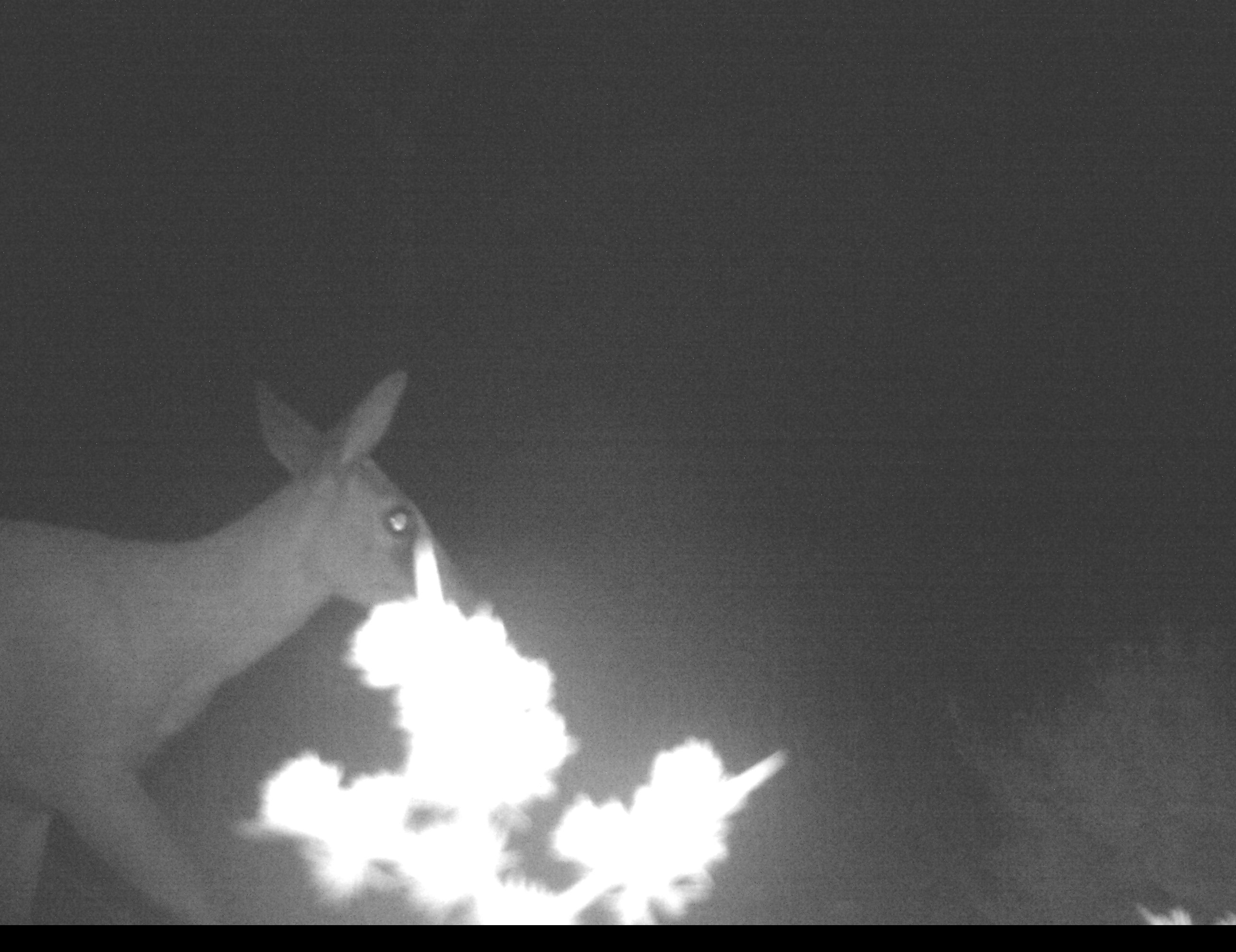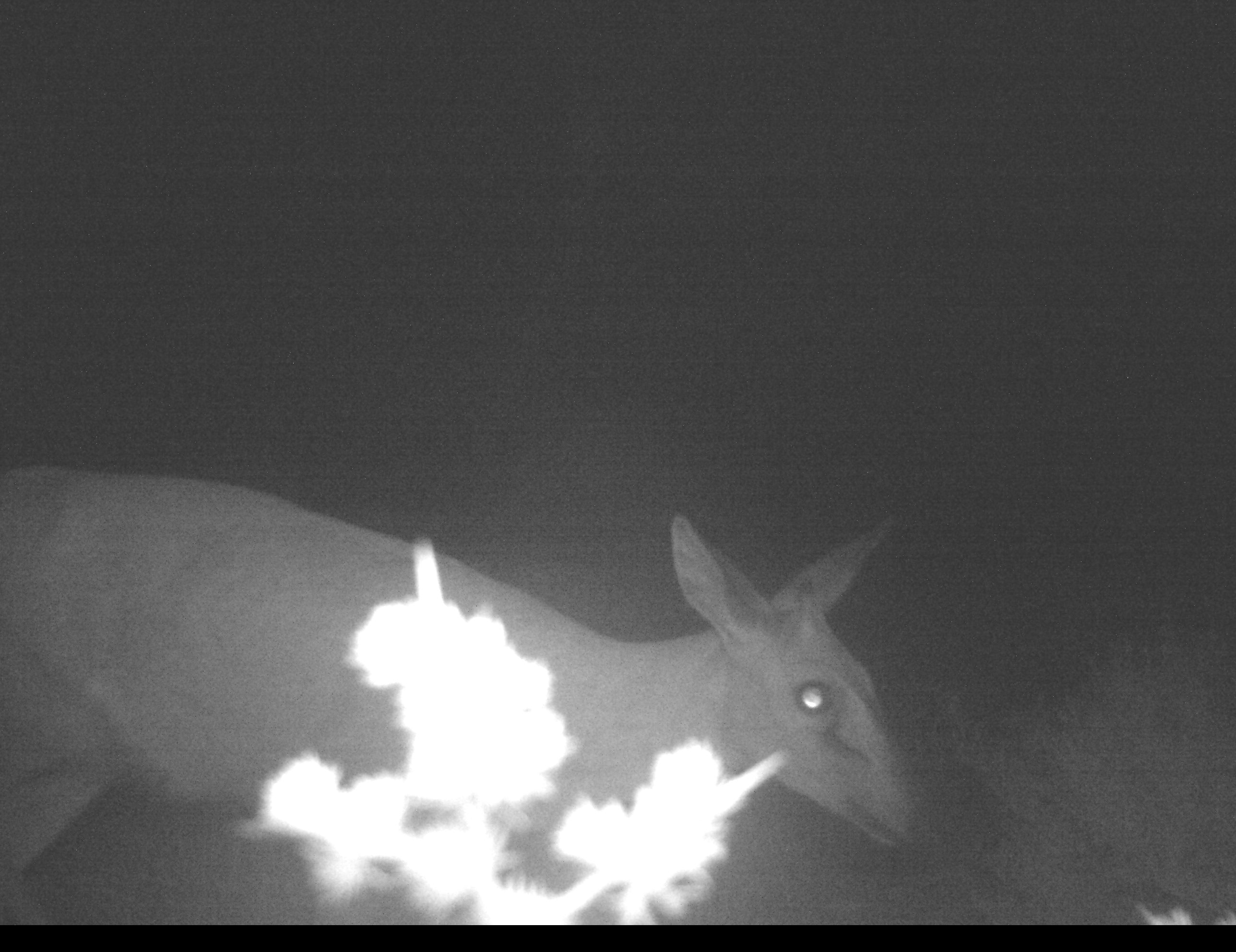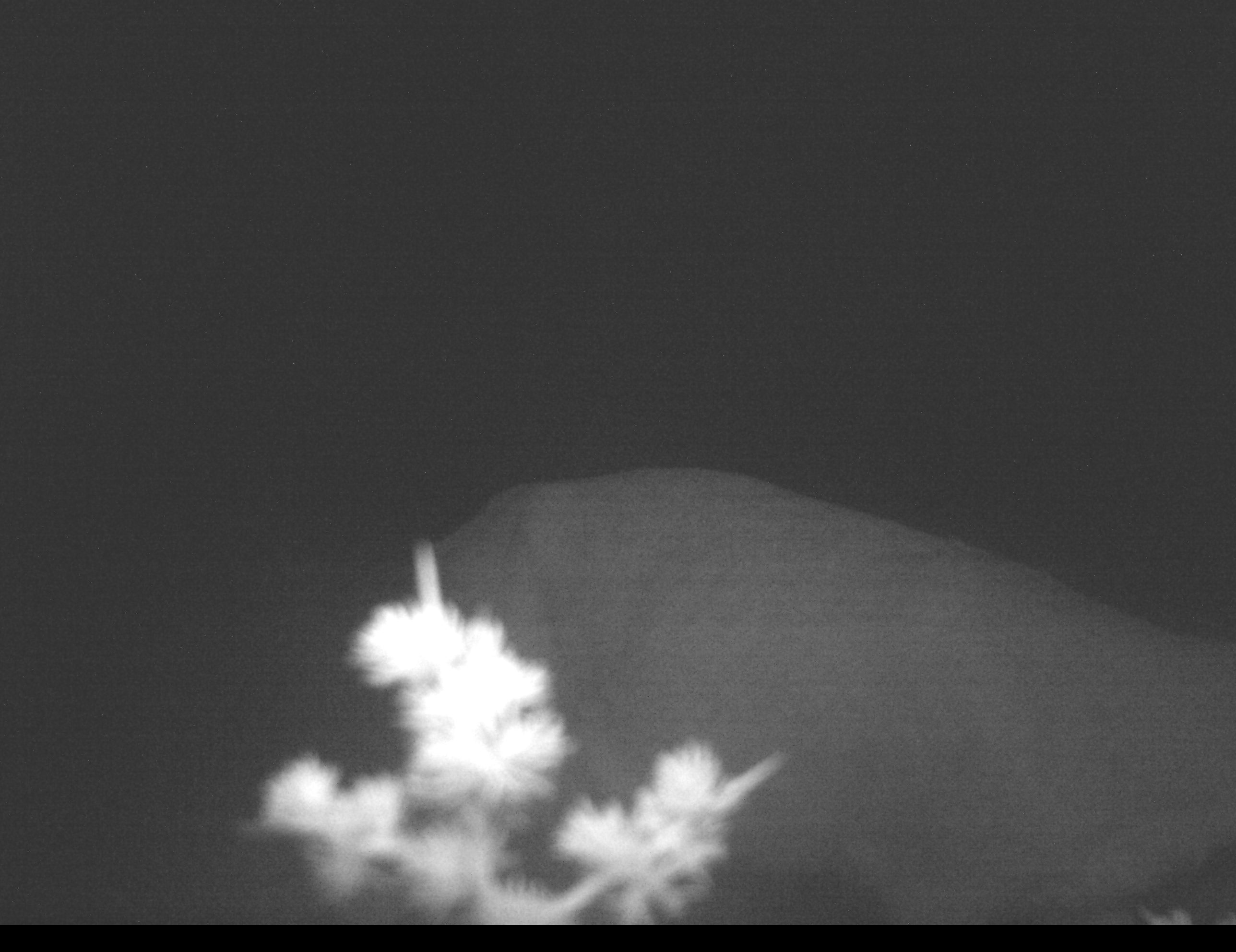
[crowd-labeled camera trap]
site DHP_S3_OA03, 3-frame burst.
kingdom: Animalia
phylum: Chordata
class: Mammalia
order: Artiodactyla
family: Bovidae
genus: Sylvicapra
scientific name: Sylvicapra grimmia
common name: common duiker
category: duikercommongrey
Duikercommongrey (common duiker) (Sylvicapra grimmia), count 1. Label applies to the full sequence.